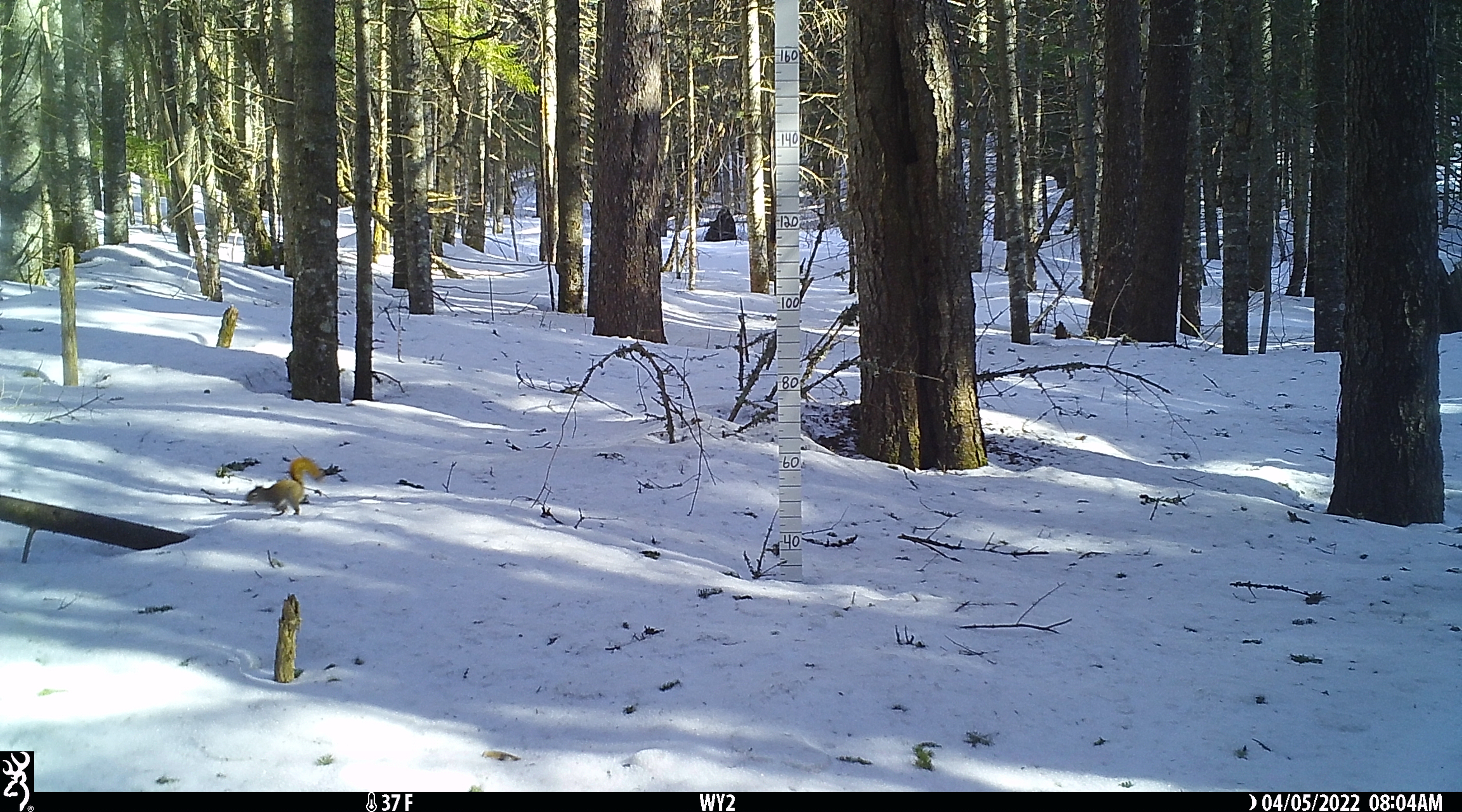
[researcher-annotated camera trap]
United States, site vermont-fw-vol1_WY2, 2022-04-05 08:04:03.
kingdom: Animalia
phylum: Chordata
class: Mammalia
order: Rodentia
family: Sciuridae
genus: Tamiasciurus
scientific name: Tamiasciurus hudsonicus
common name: red squirrel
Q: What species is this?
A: Red squirrel (Tamiasciurus hudsonicus).